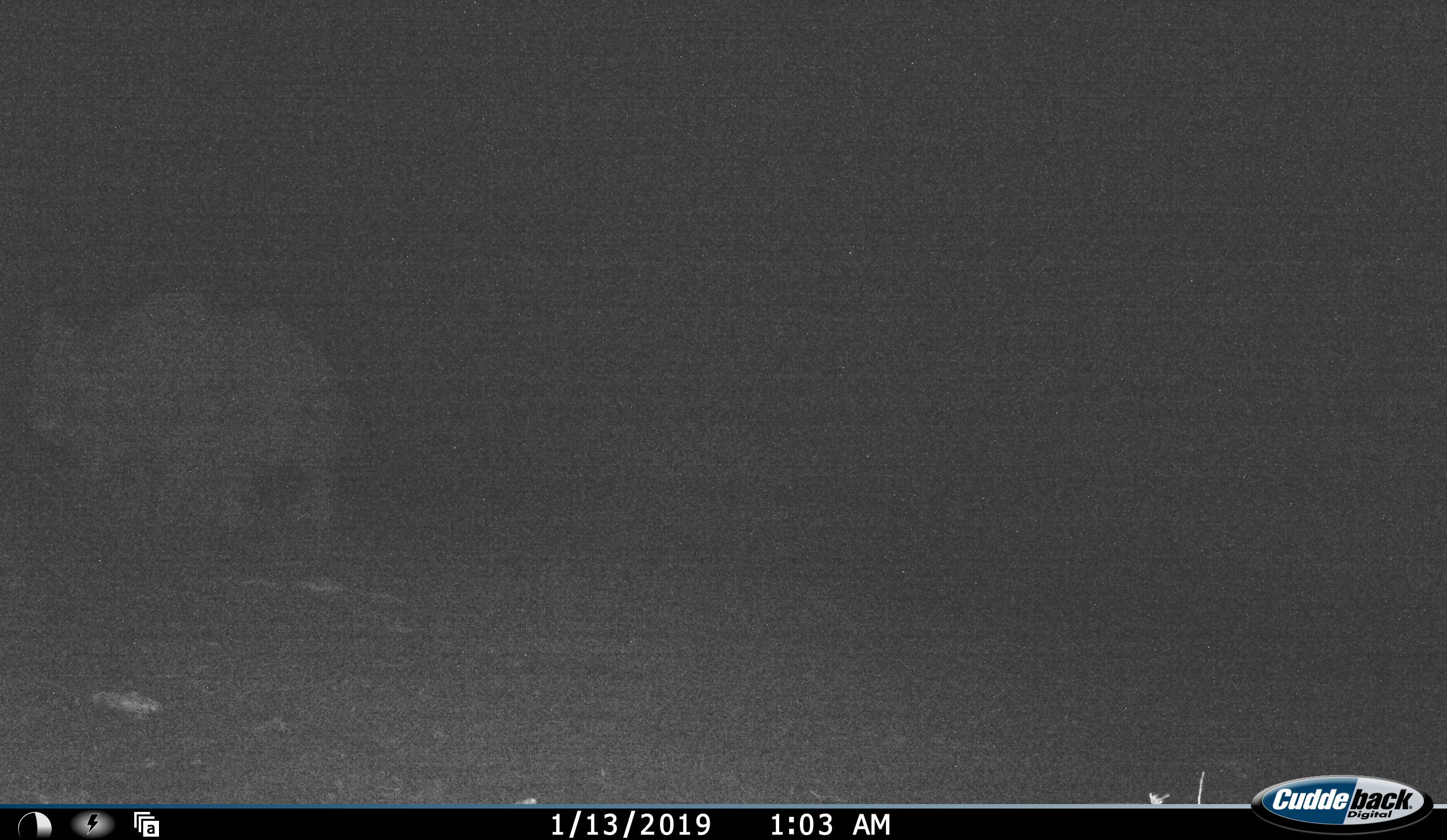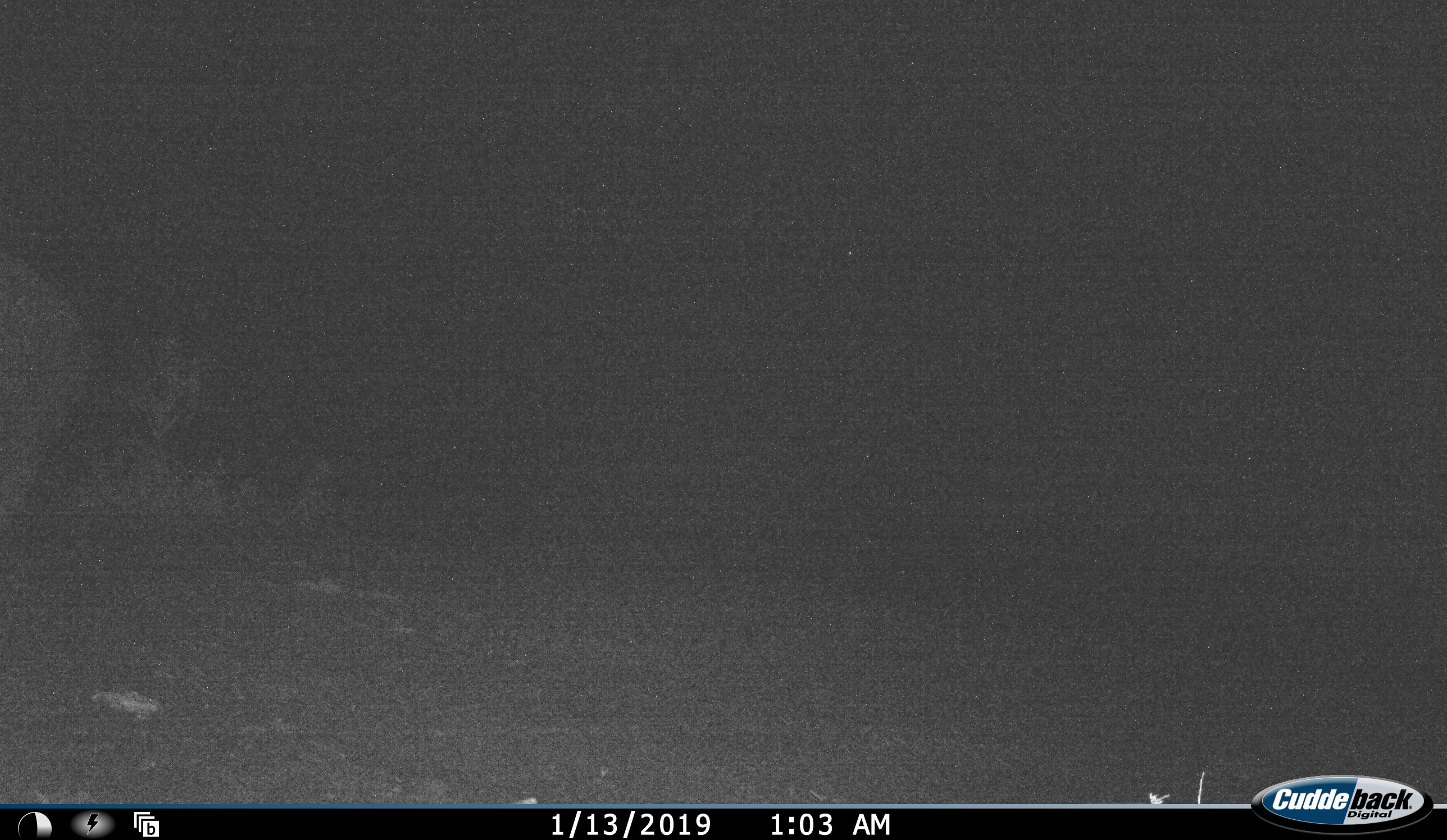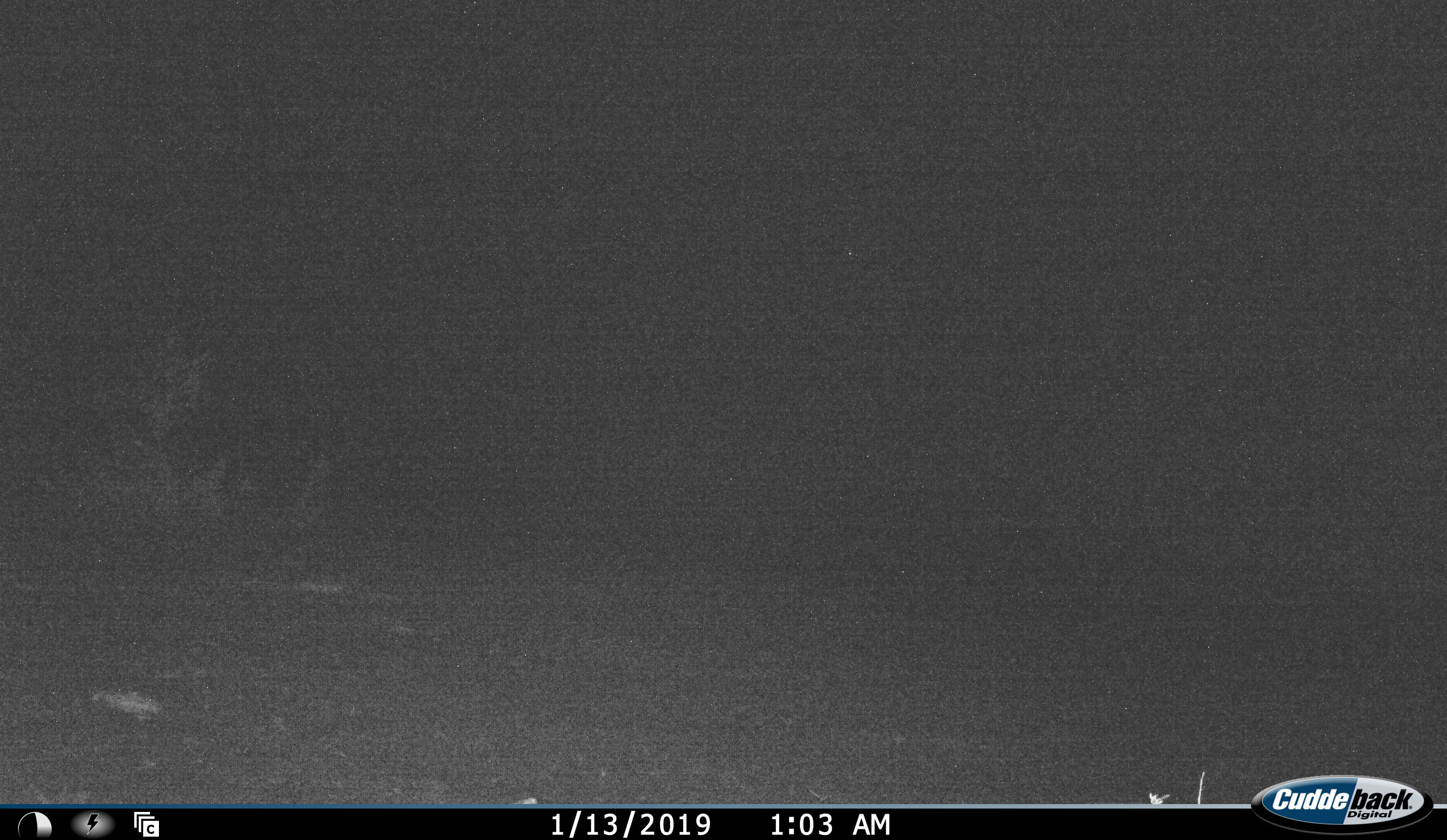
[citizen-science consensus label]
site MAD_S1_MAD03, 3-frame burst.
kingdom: Animalia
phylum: Chordata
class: Mammalia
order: Perissodactyla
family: Rhinocerotidae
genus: Ceratotherium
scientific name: Ceratotherium simum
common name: white rhinoceros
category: rhinoceroswhite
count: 1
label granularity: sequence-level